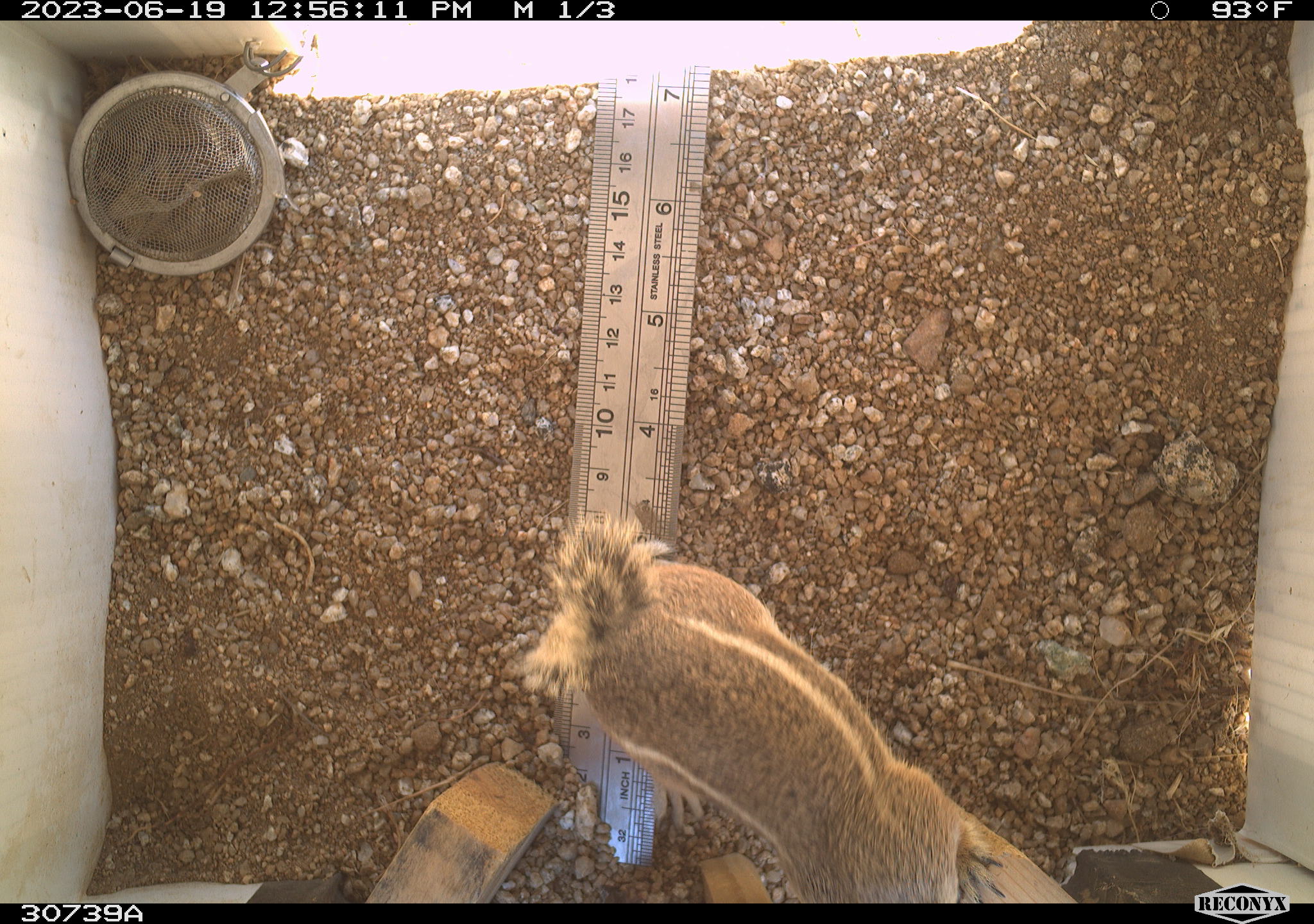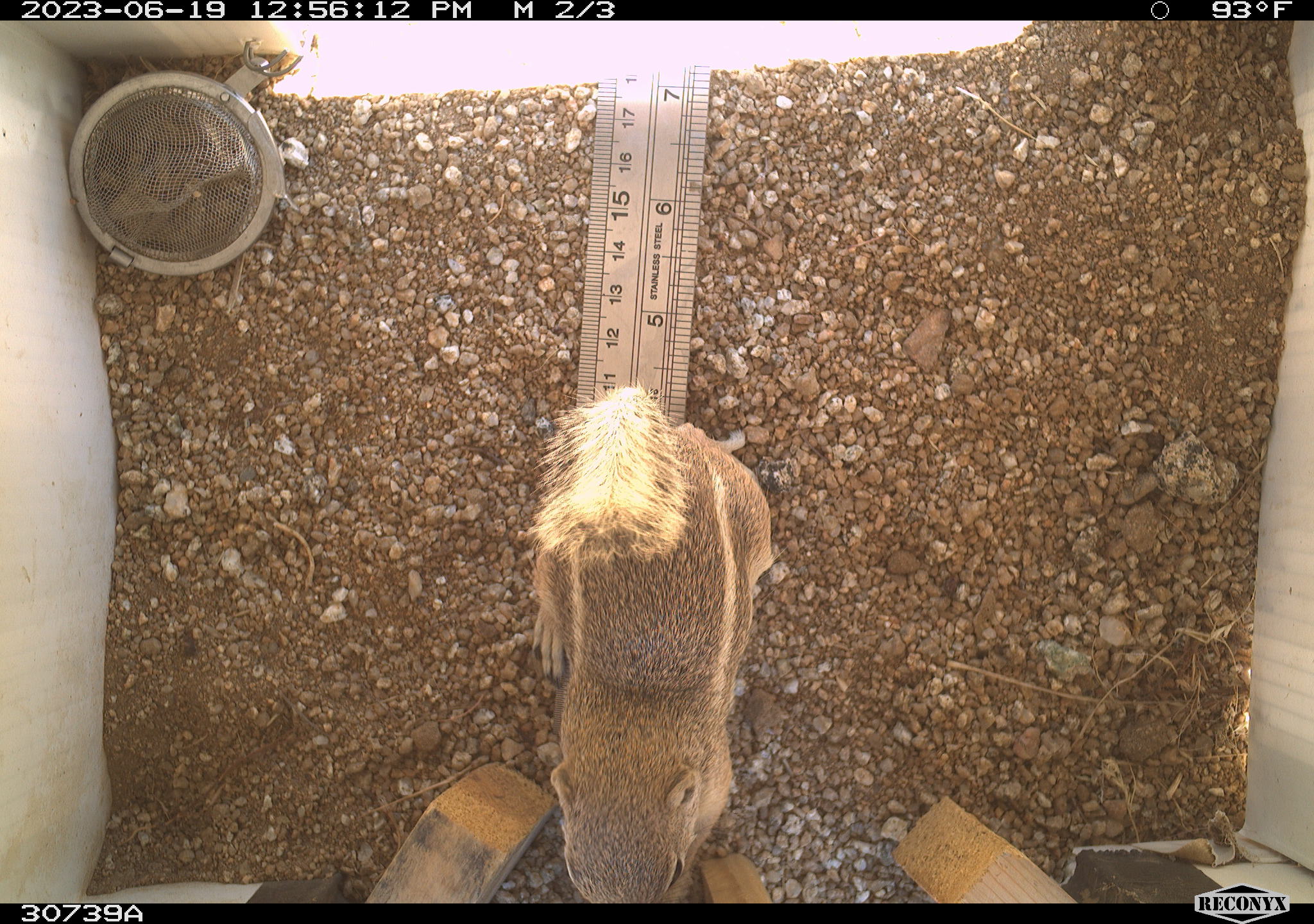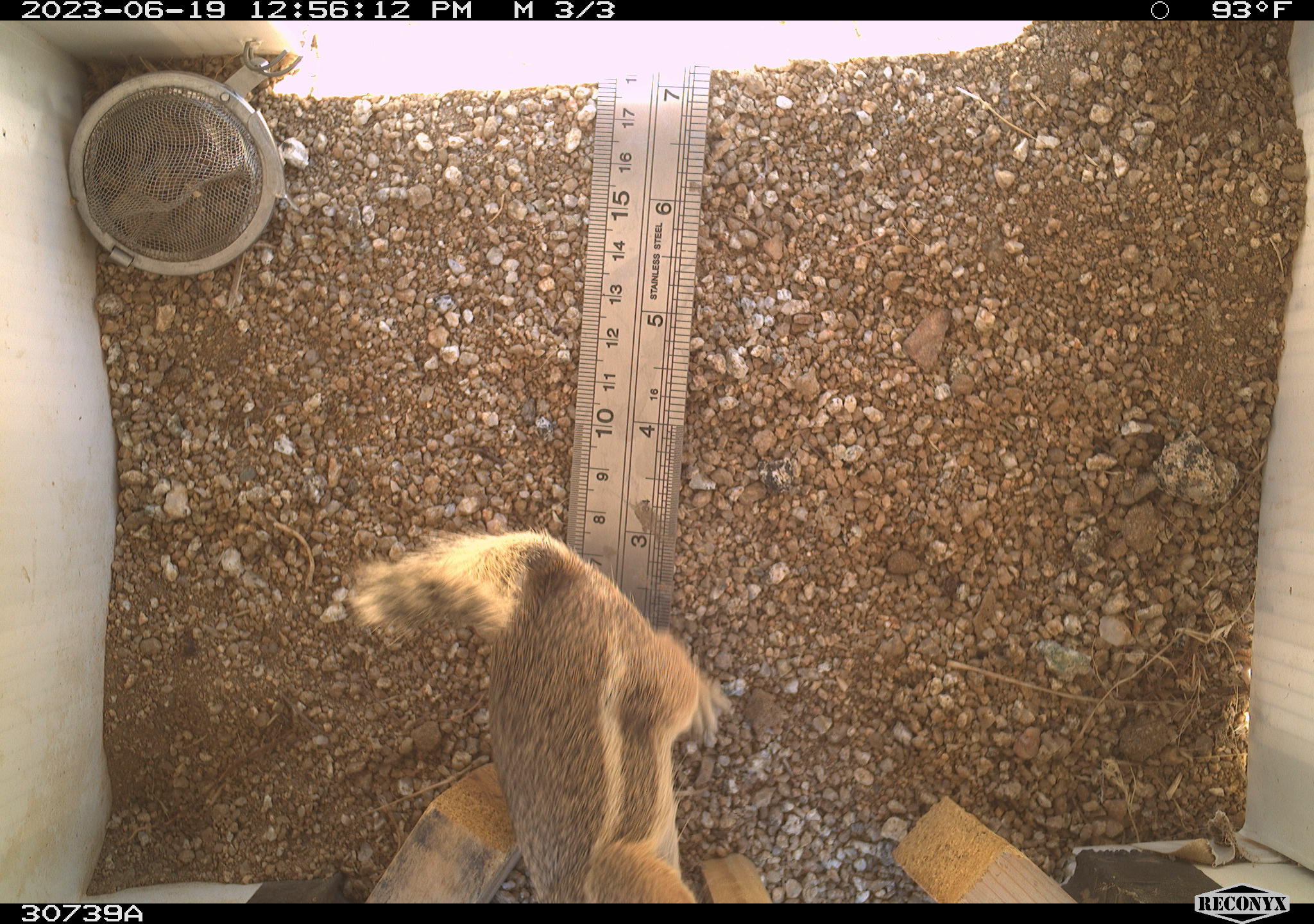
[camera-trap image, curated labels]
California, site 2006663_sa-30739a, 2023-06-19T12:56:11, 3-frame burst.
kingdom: Animalia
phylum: Chordata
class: Mammalia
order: Rodentia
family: Sciuridae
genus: Ammospermophilus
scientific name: Ammospermophilus leucurus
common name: white-tailed antelope squirrel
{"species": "white-tailed antelope squirrel (Ammospermophilus leucurus)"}